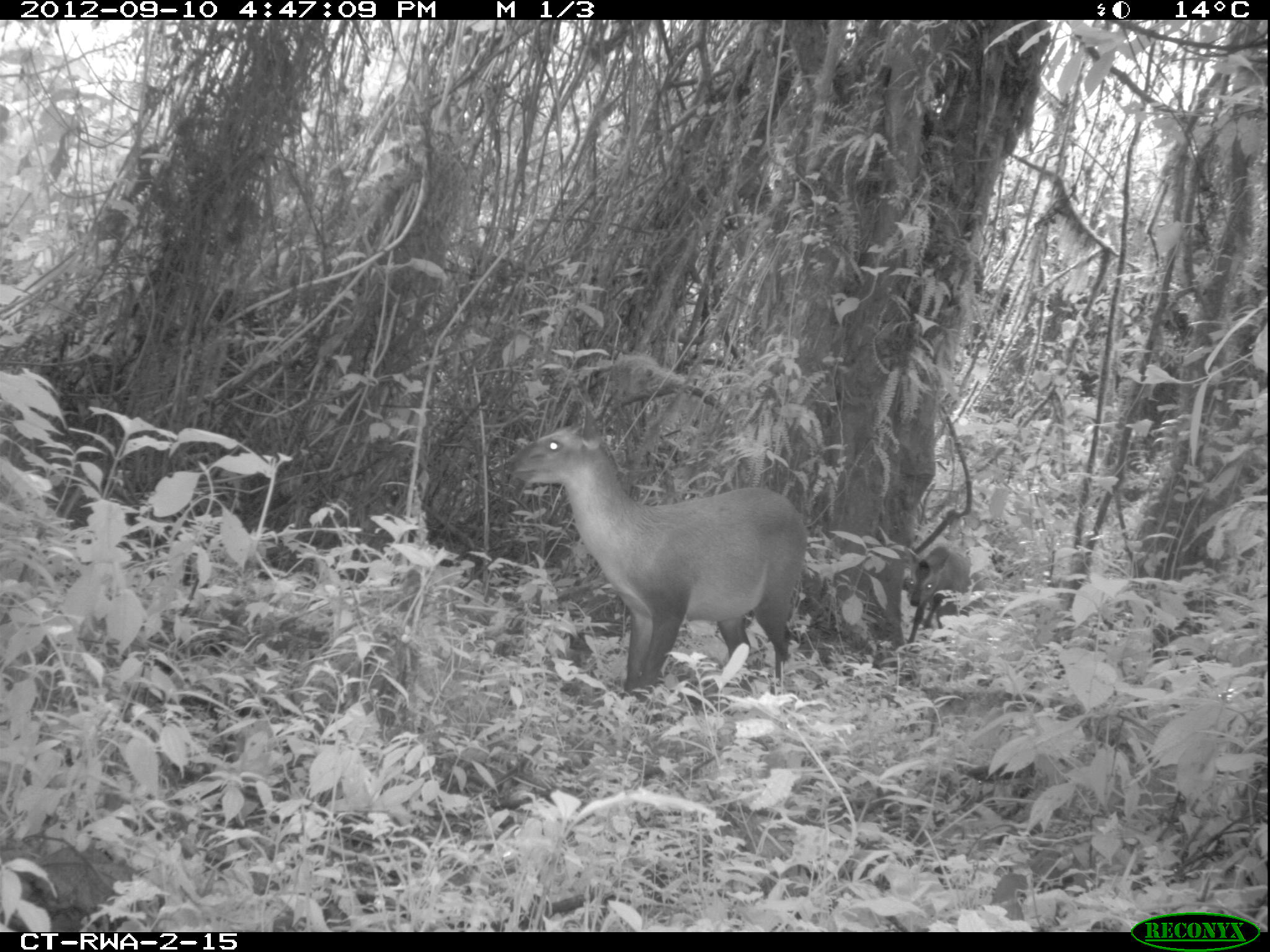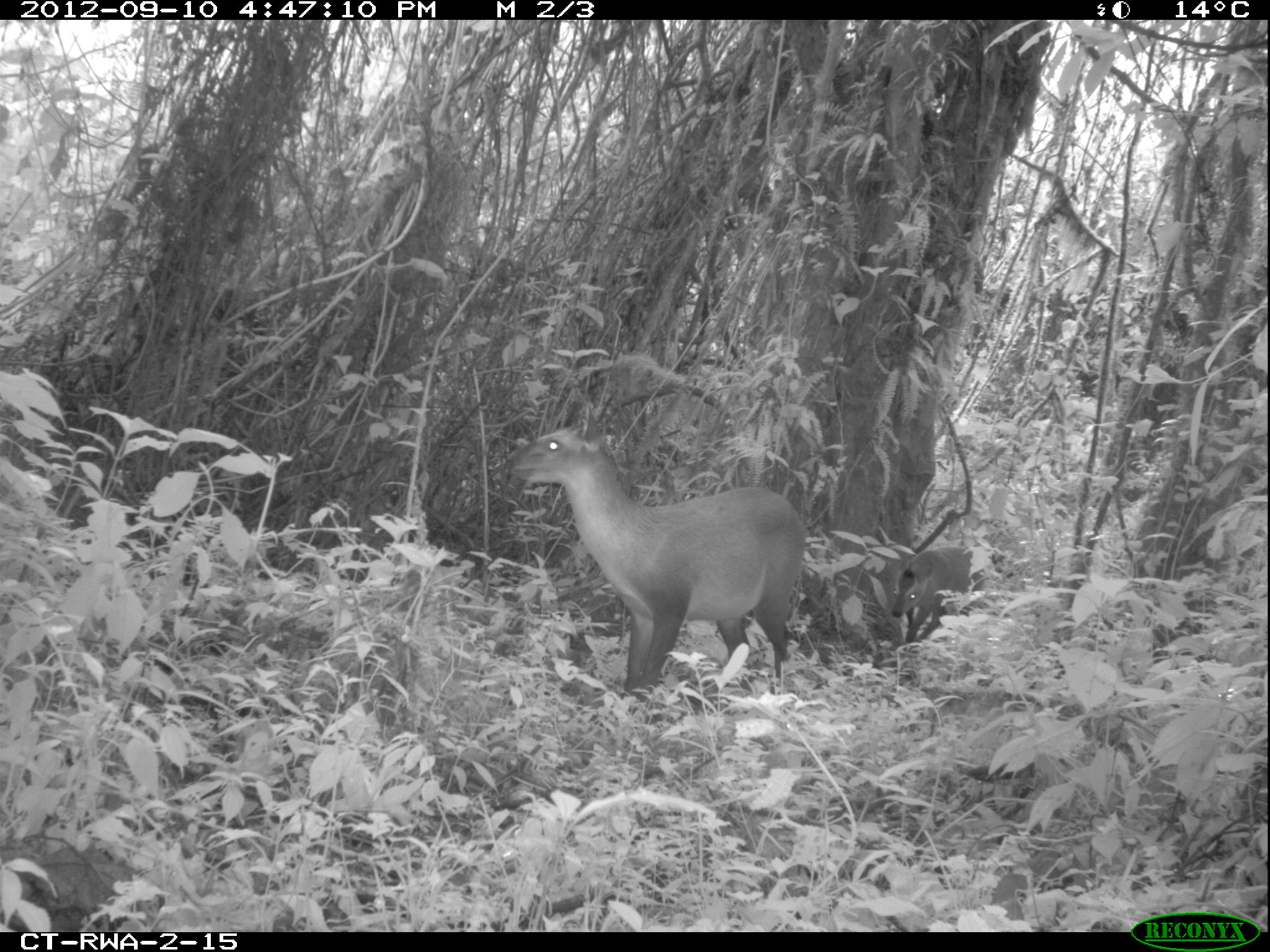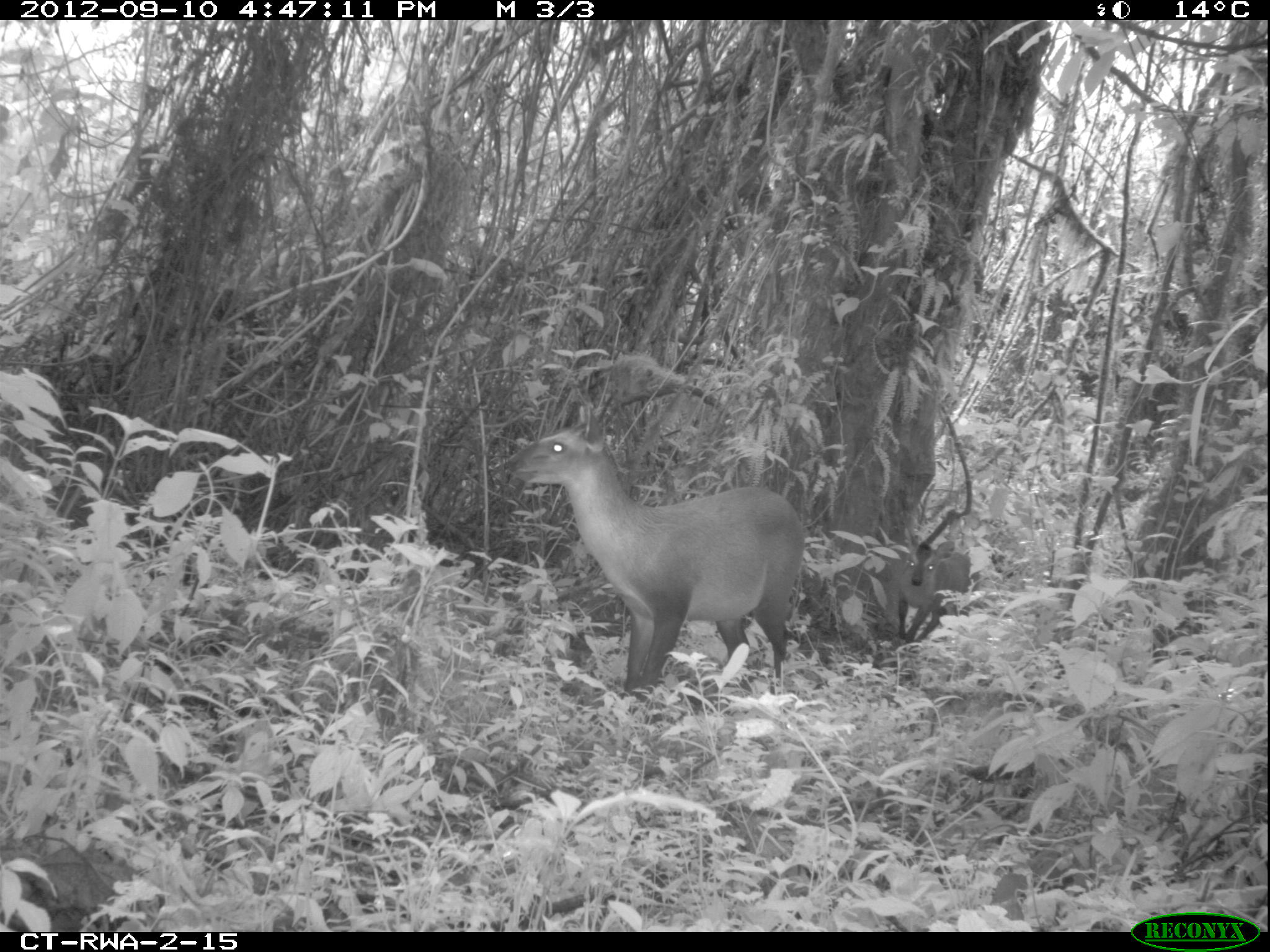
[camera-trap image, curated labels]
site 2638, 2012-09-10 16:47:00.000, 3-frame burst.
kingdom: Animalia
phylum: Chordata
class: Mammalia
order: Artiodactyla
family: Bovidae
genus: Cephalophus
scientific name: Cephalophus nigrifrons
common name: black-fronted duiker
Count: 2.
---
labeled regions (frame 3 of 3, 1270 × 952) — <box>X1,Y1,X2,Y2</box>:
cephalophus nigrifrons: <box>501,403,803,712</box>; <box>894,525,970,644</box>